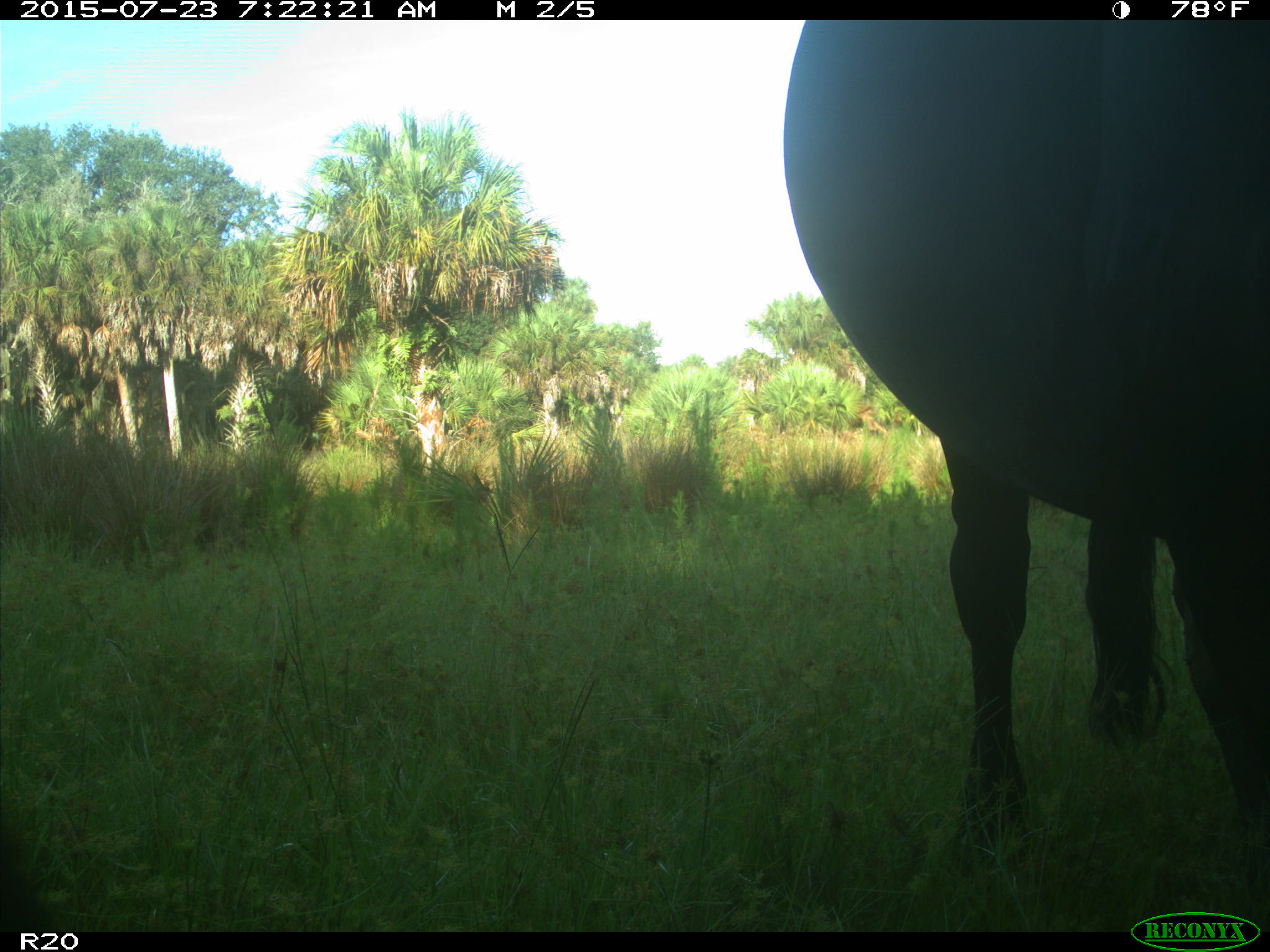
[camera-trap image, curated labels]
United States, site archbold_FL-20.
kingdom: Animalia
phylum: Chordata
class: Mammalia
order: Artiodactyla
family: Bovidae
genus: Bos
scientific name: Bos taurus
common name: domestic cow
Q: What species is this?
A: Bos taurus (domestic cow).